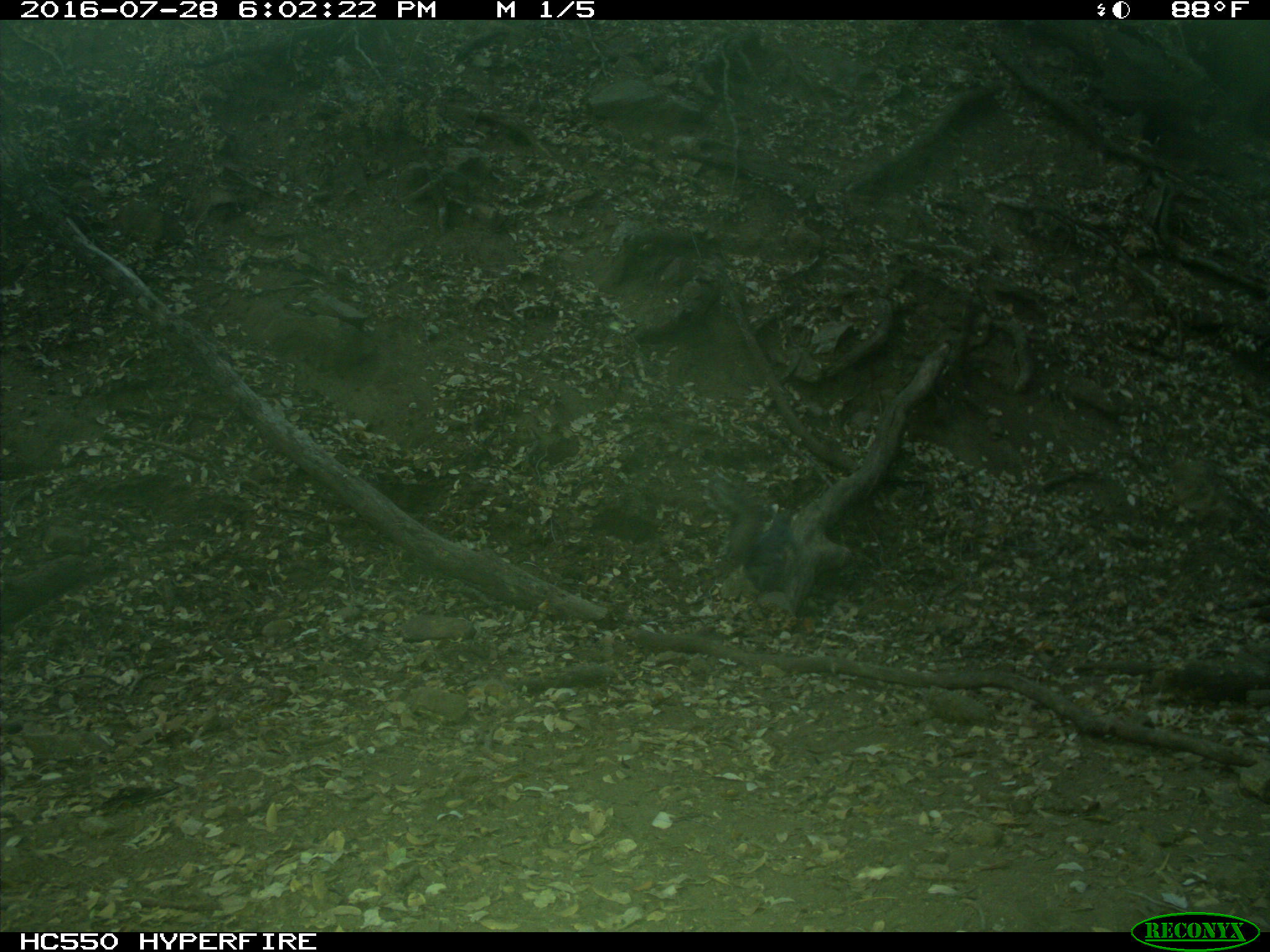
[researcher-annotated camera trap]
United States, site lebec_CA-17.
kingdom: Animalia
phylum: Chordata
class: Mammalia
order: Rodentia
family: Sciuridae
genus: Sciurus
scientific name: Sciurus carolinensis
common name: eastern gray squirrel